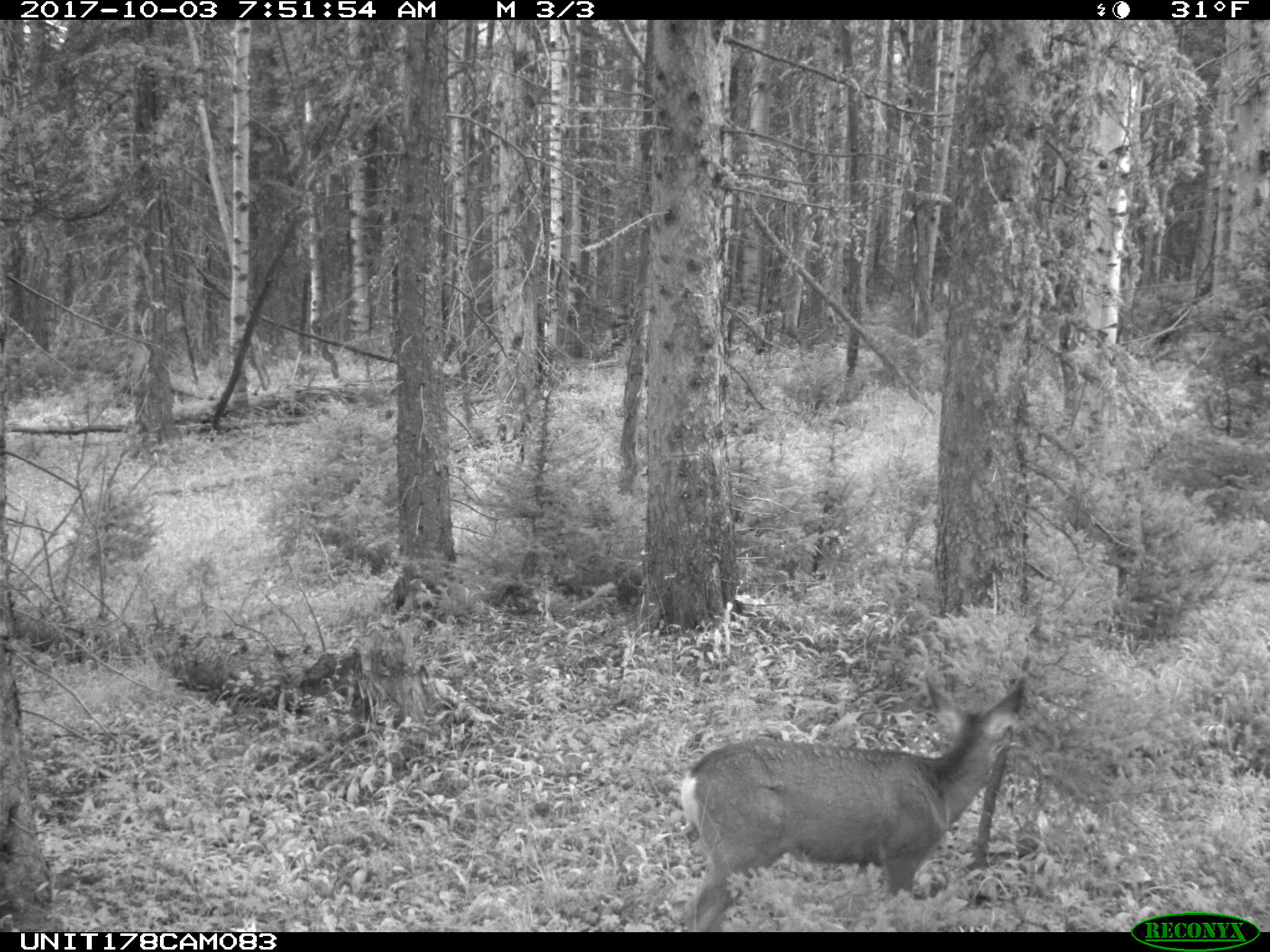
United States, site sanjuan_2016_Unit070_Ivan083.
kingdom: Animalia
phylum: Chordata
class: Mammalia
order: Artiodactyla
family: Cervidae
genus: Odocoileus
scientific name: Odocoileus hemionus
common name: mule deer